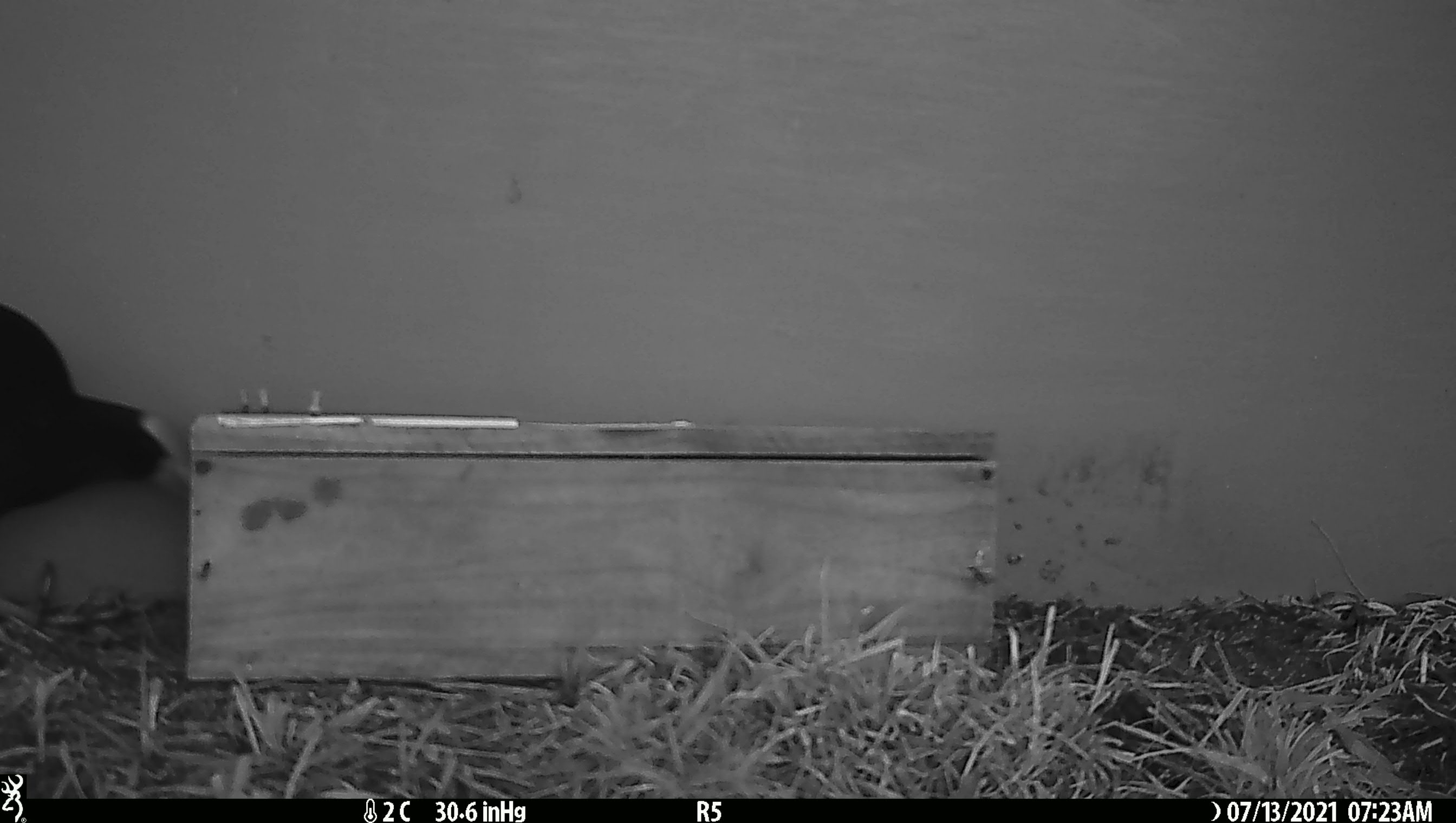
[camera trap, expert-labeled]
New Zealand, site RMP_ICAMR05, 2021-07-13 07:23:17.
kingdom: Animalia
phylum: Chordata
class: Aves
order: Gruiformes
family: Rallidae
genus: Porphyrio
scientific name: Porphyrio melanotus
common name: australasian swamphen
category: pukeko